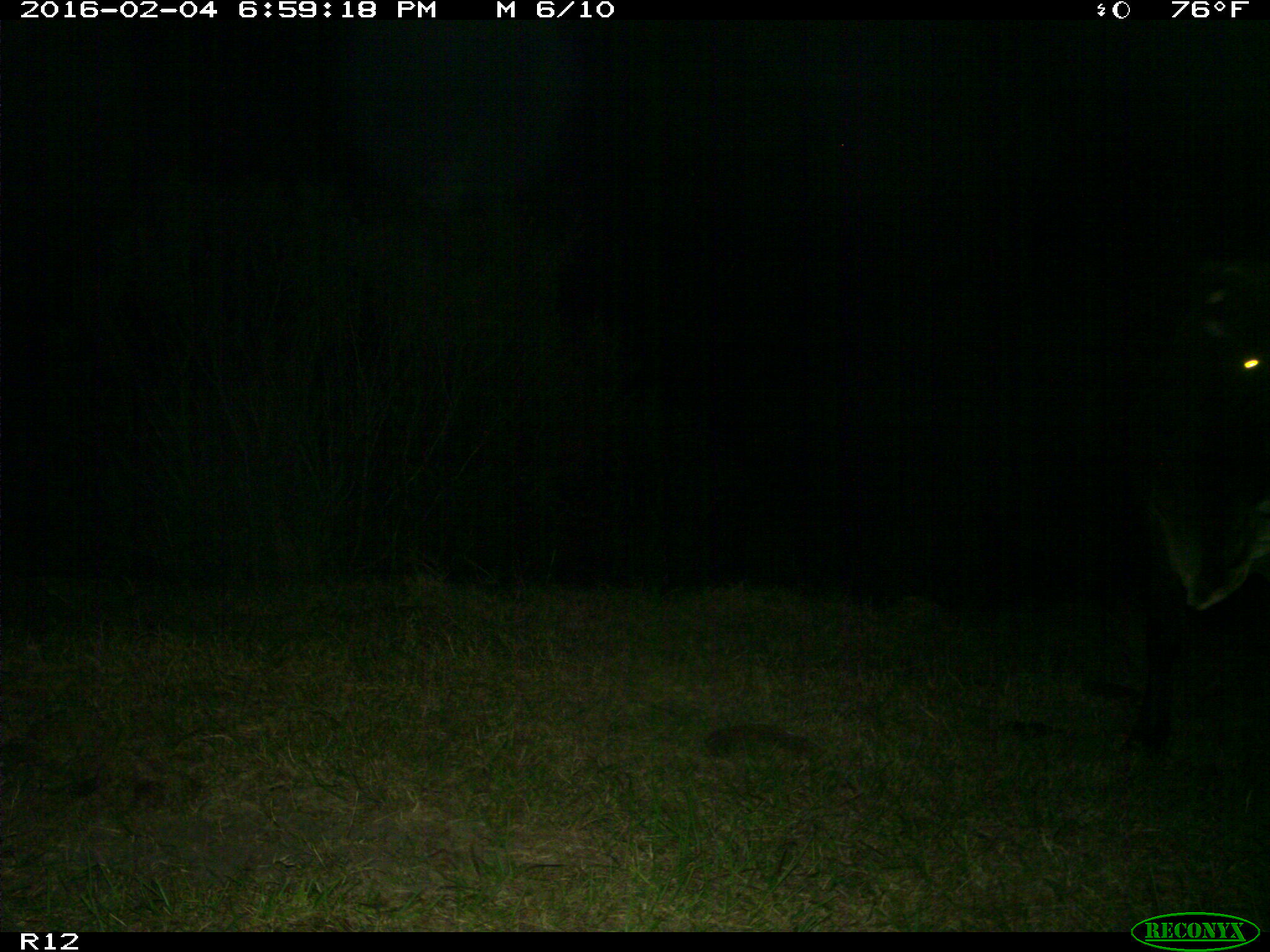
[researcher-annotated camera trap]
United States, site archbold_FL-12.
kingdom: Animalia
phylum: Chordata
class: Mammalia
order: Artiodactyla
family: Bovidae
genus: Bos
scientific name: Bos taurus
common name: domestic cow